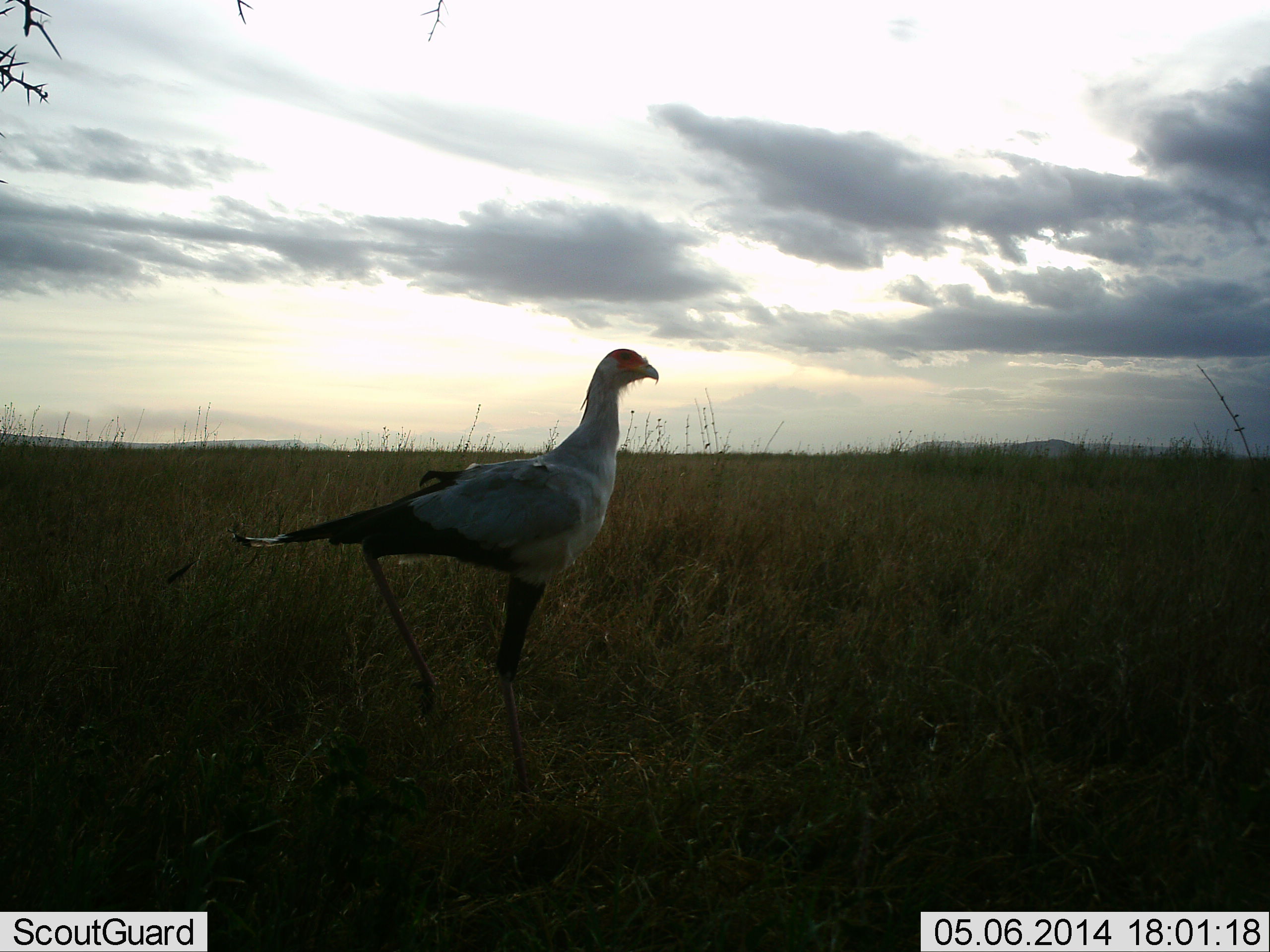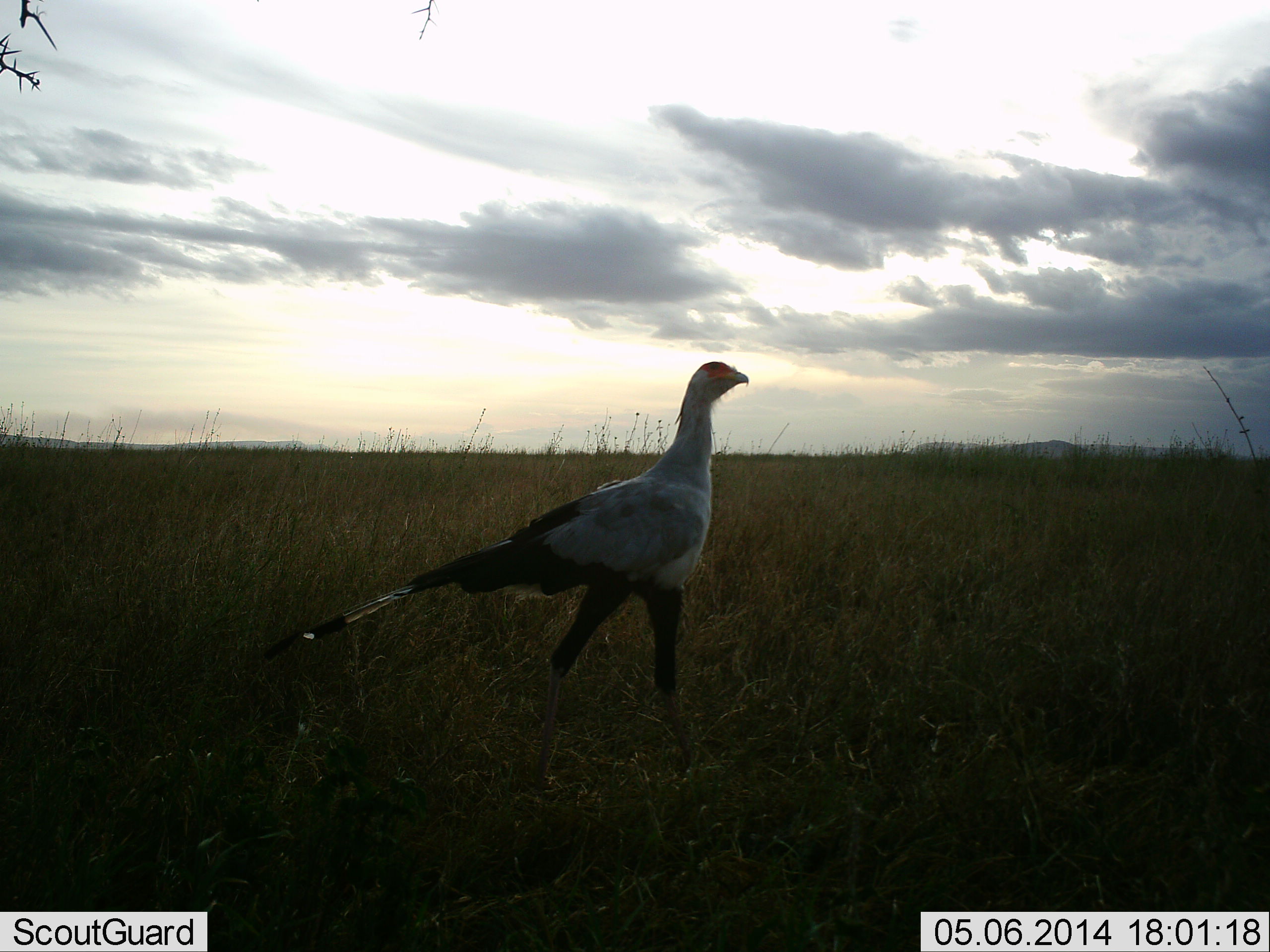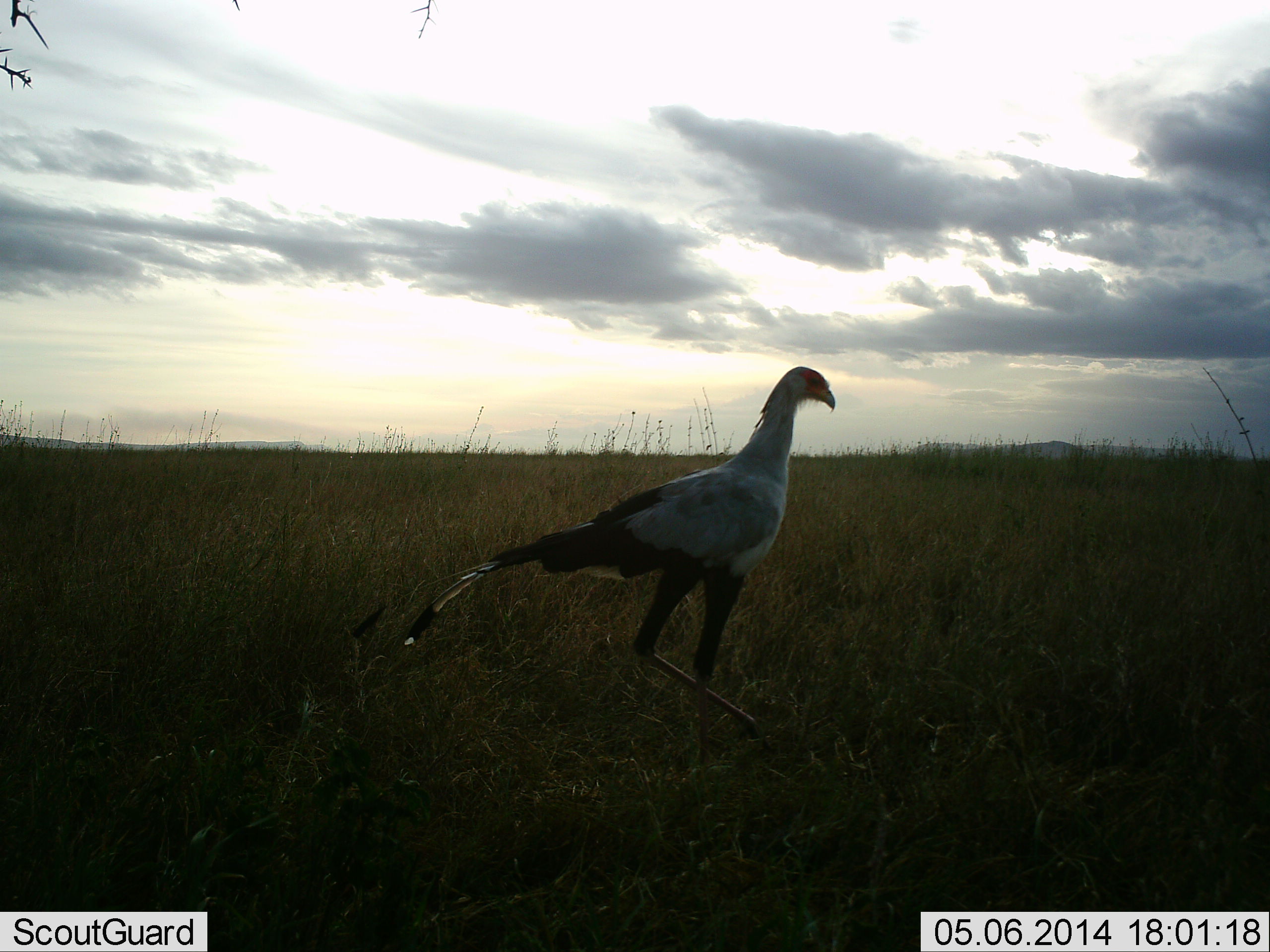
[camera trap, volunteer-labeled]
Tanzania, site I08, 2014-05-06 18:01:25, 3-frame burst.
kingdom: Animalia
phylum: Chordata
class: Aves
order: Accipitriformes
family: Sagittariidae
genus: Sagittarius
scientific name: Sagittarius serpentarius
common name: secretary bird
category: secretarybird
Secretarybird (secretary bird) (Sagittarius serpentarius), count 1. Behavior (volunteer vote fractions): standing 18%, resting 0%, moving 91%, interacting 0%. Young present (vote fraction): 0%. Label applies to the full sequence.